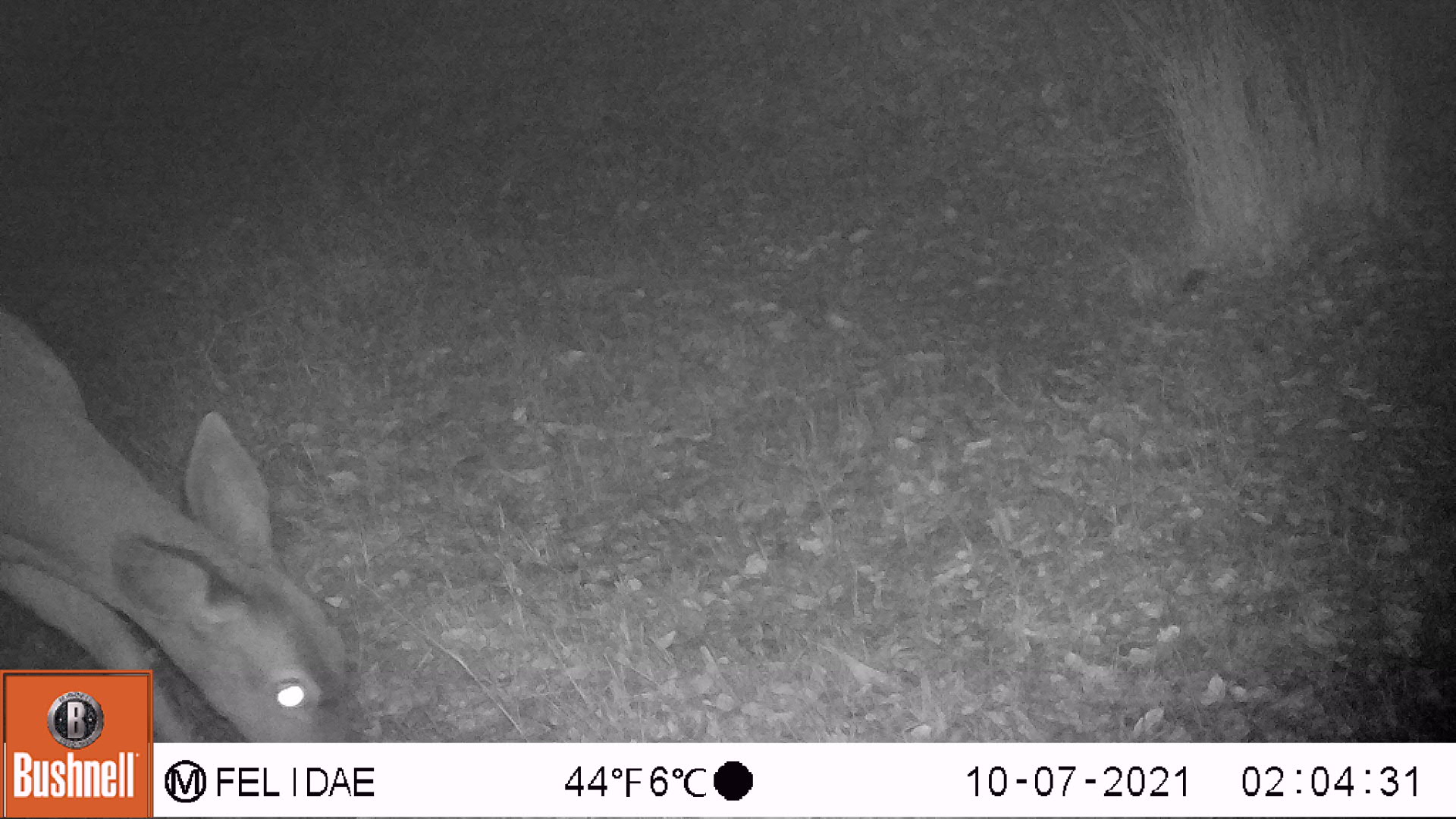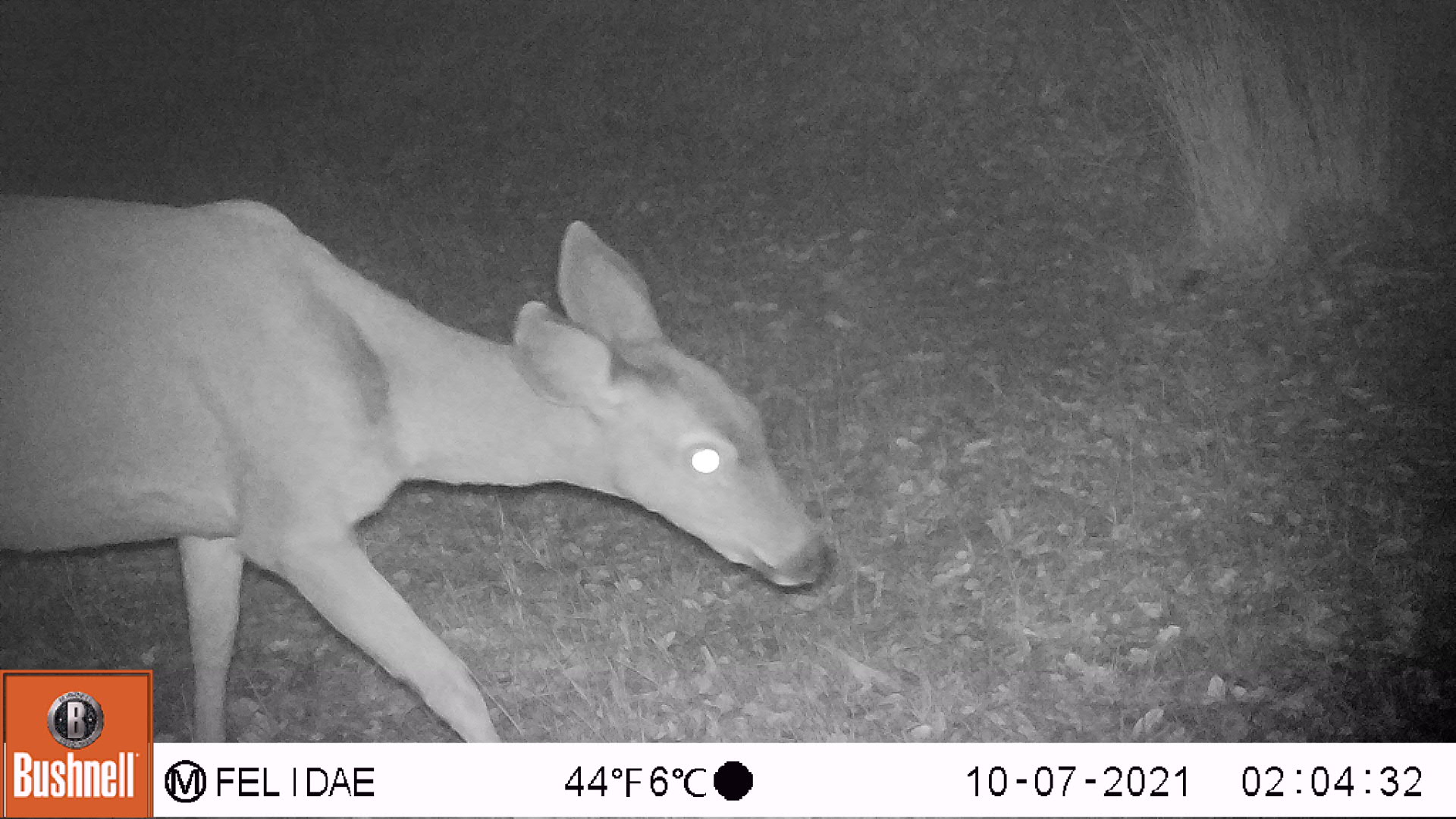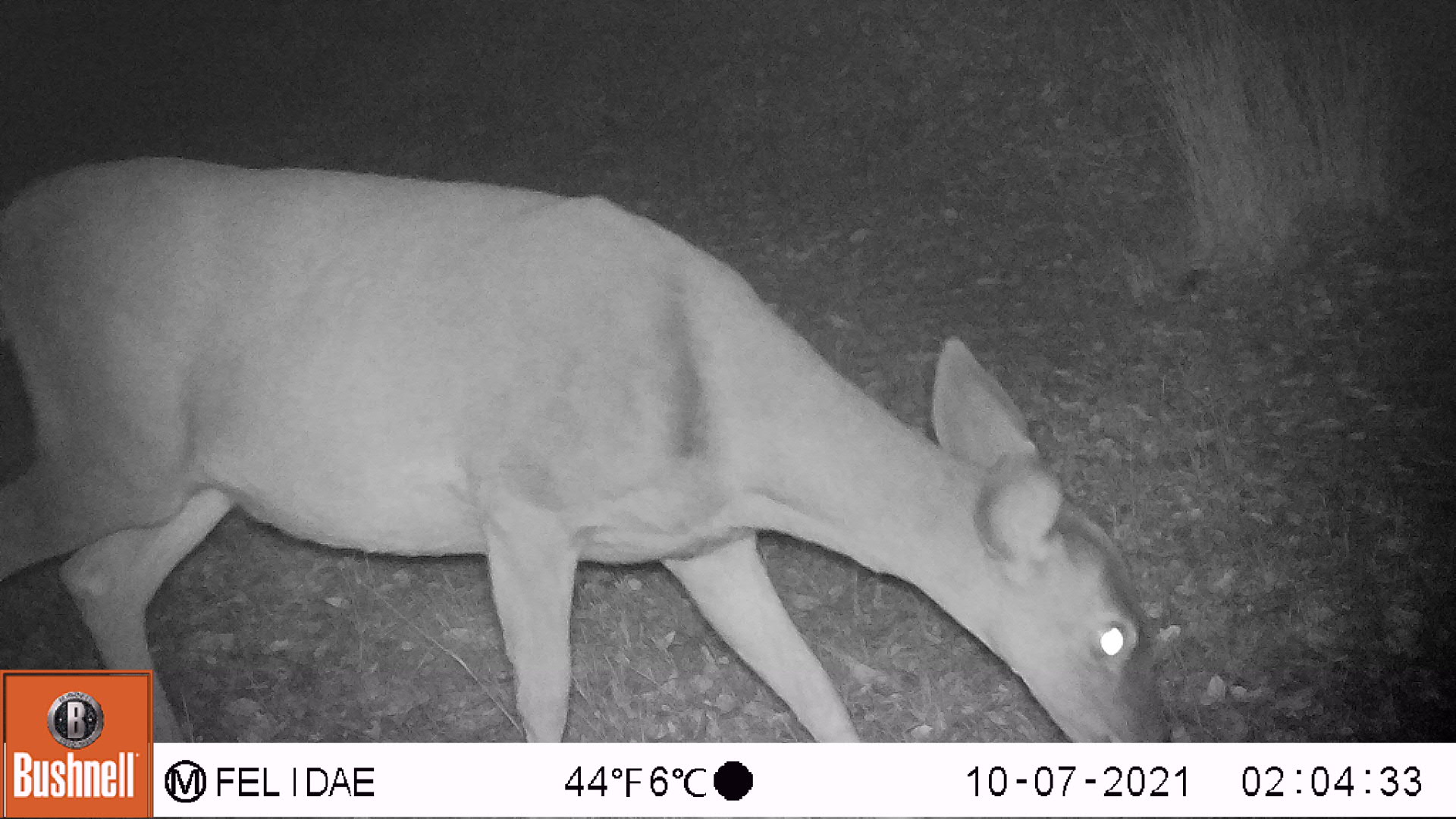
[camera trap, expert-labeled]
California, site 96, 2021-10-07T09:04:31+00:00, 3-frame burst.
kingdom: Animalia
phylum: Chordata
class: Mammalia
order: Artiodactyla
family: Cervidae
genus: Odocoileus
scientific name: Odocoileus hemionus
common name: mule deer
Mule deer (Odocoileus hemionus).